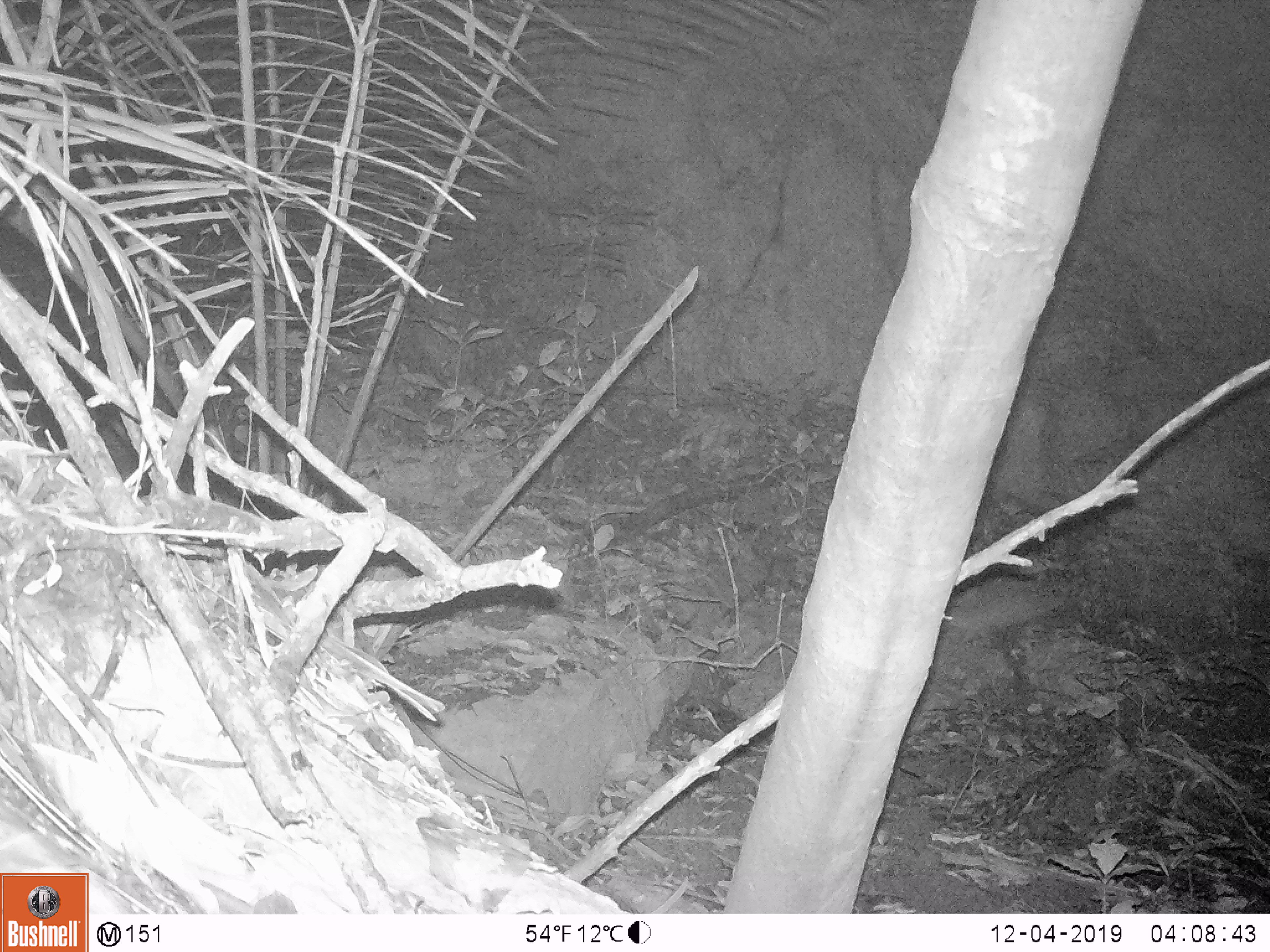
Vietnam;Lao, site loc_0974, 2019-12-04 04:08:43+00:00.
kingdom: Animalia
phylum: Chordata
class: Mammalia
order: Rodentia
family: Hystricidae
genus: Atherurus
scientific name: Atherurus macrourus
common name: asiatic brush-tailed porcupine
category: asiatic brush tailed porcupine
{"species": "asiatic brush tailed porcupine (asiatic brush-tailed porcupine) (Atherurus macrourus)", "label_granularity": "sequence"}